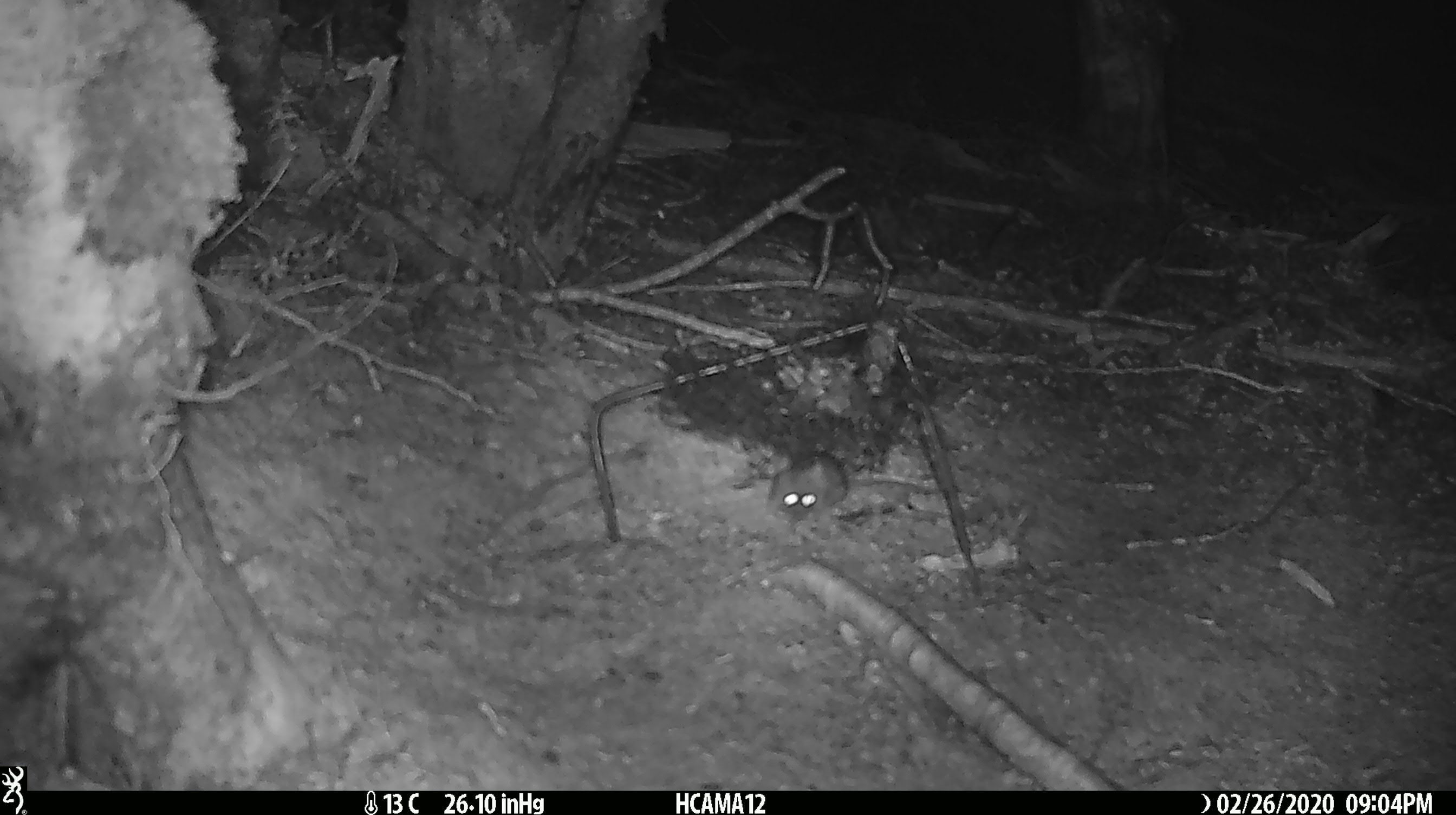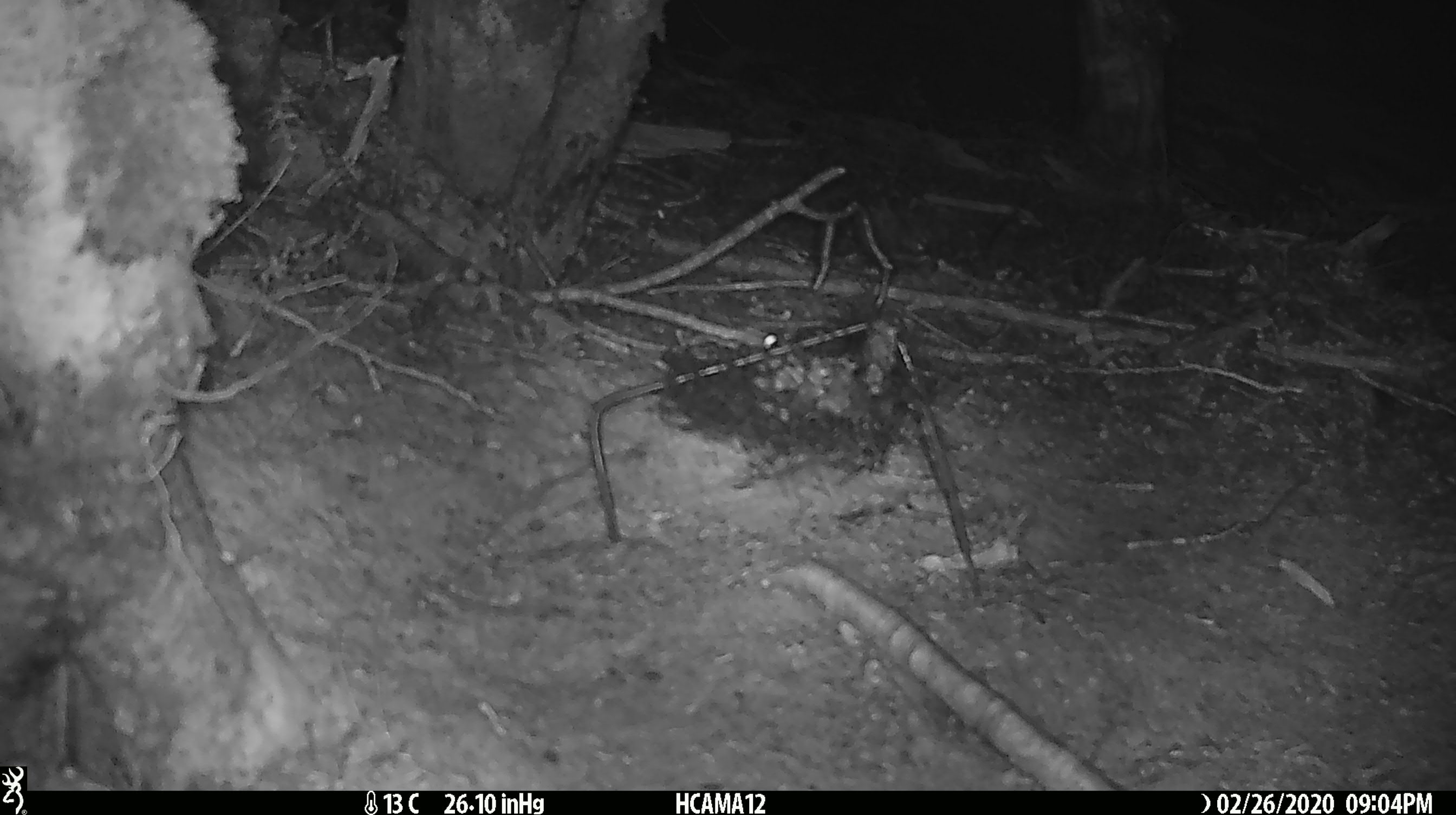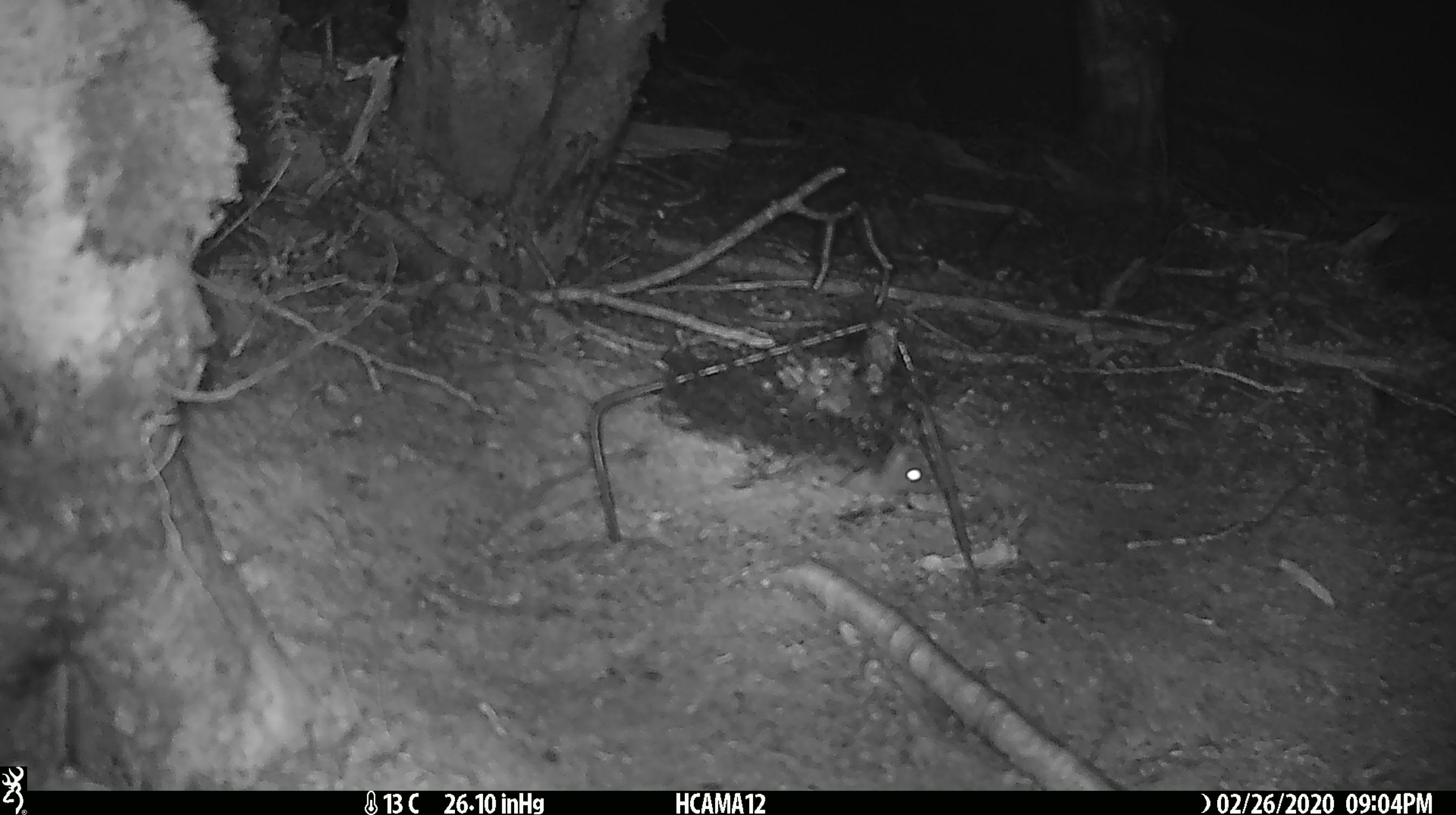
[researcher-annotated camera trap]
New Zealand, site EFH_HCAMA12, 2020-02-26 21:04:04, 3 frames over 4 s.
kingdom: Animalia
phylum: Chordata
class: Mammalia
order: Rodentia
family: Muridae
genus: Mus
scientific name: Mus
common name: mouse